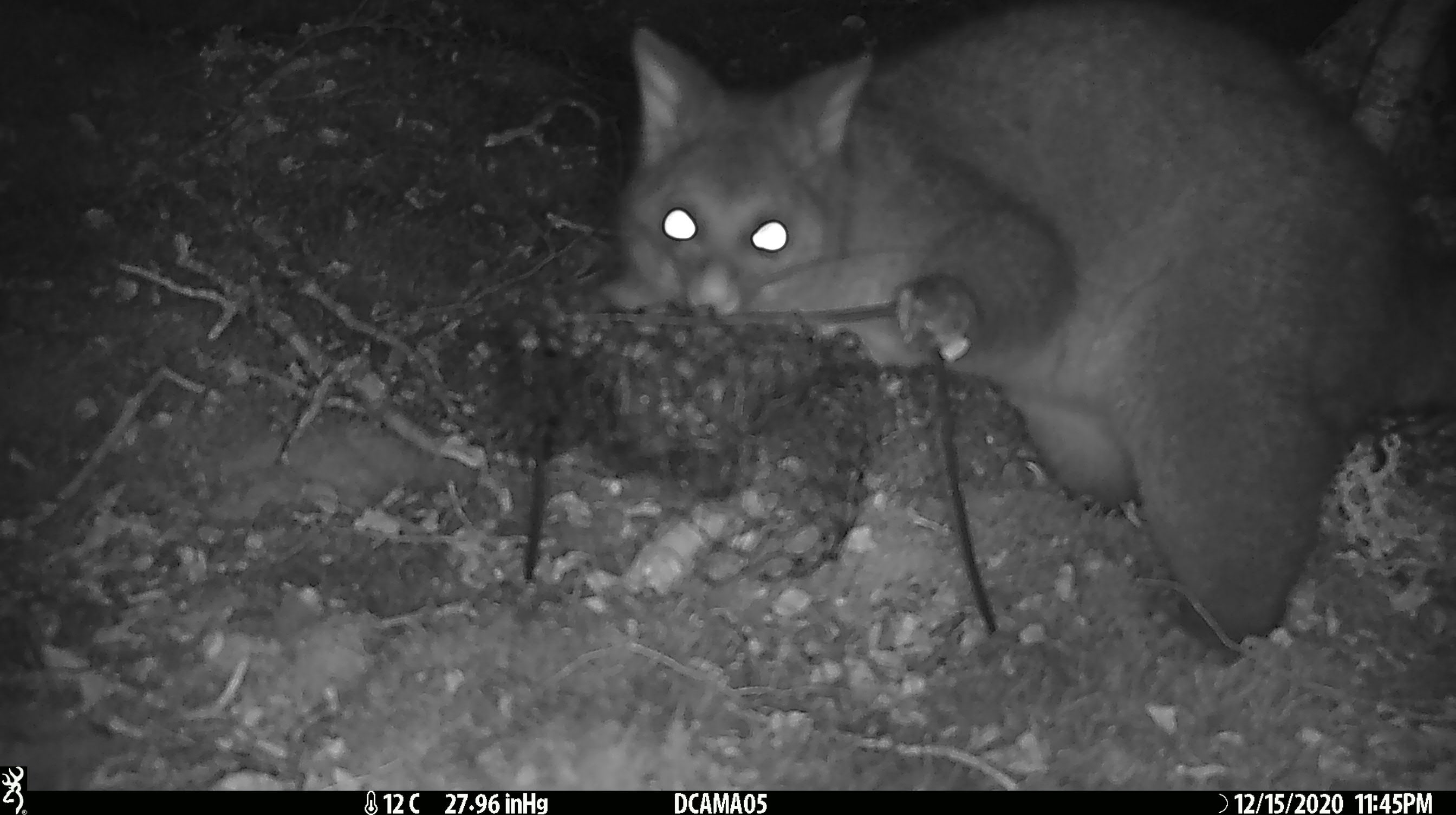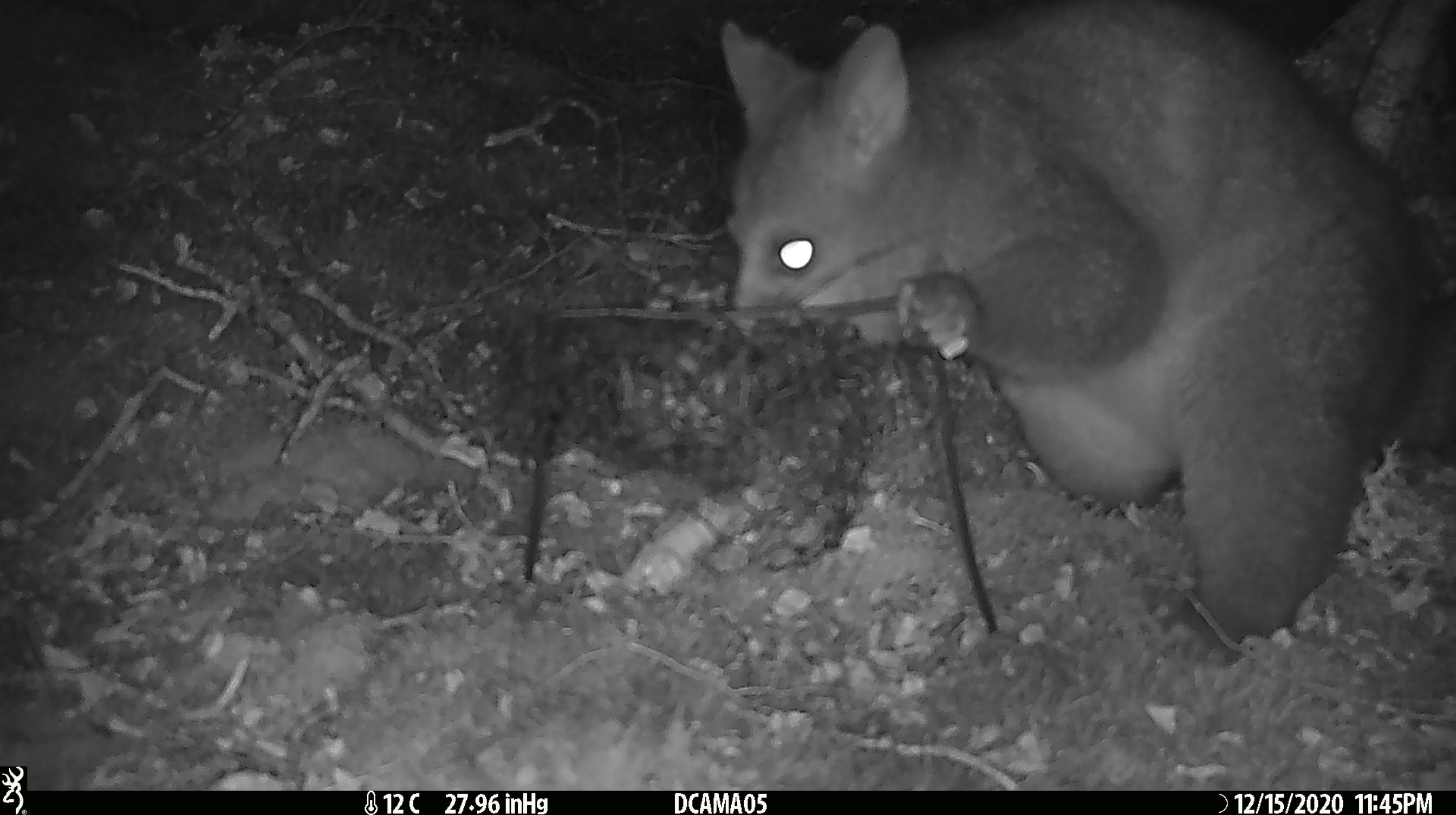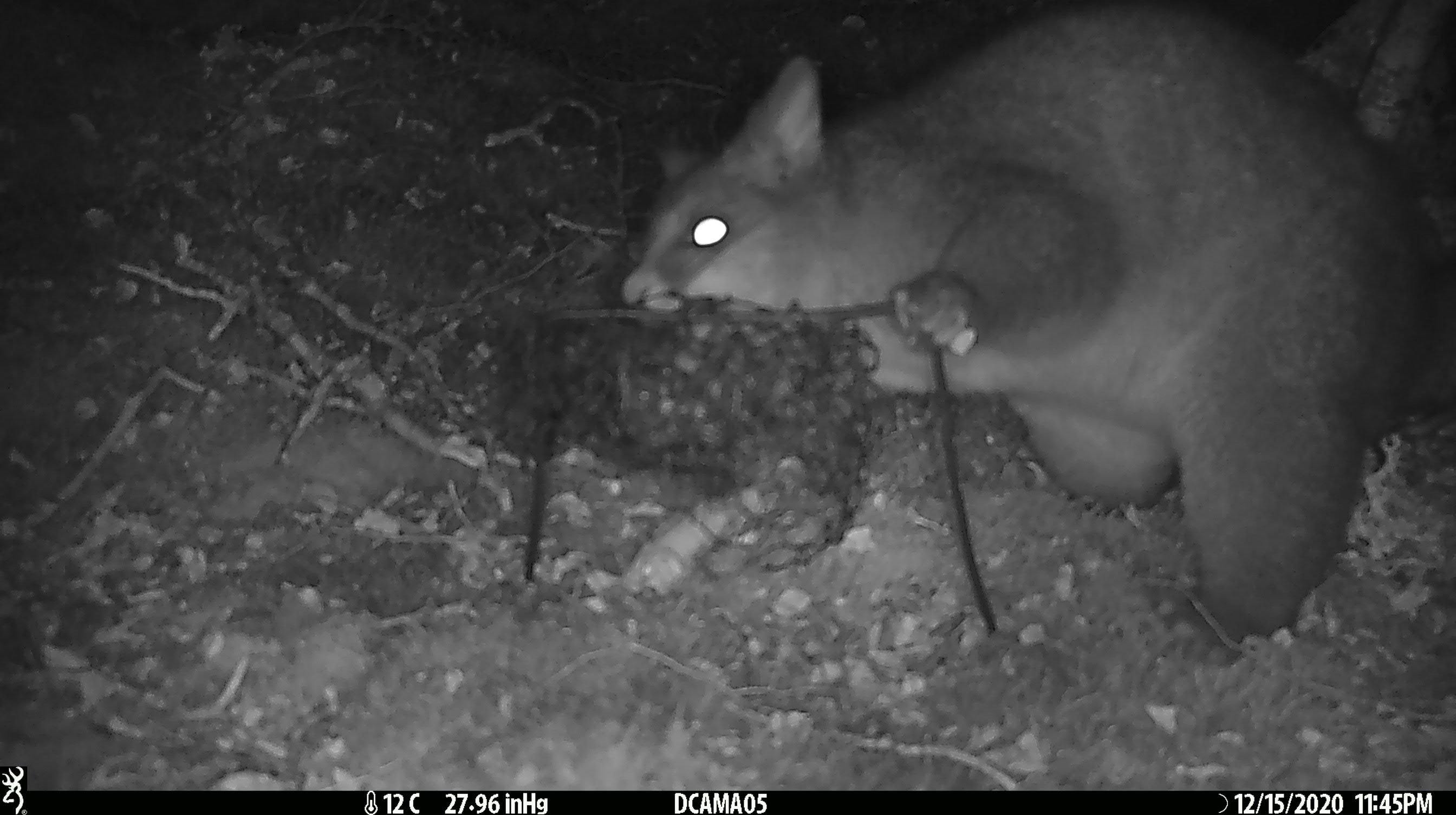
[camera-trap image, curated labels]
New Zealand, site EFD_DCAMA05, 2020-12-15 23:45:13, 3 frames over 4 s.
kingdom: Animalia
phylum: Chordata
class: Mammalia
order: Diprotodontia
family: Phalangeridae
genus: Trichosurus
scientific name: Trichosurus vulpecula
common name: common brushtail possum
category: possum